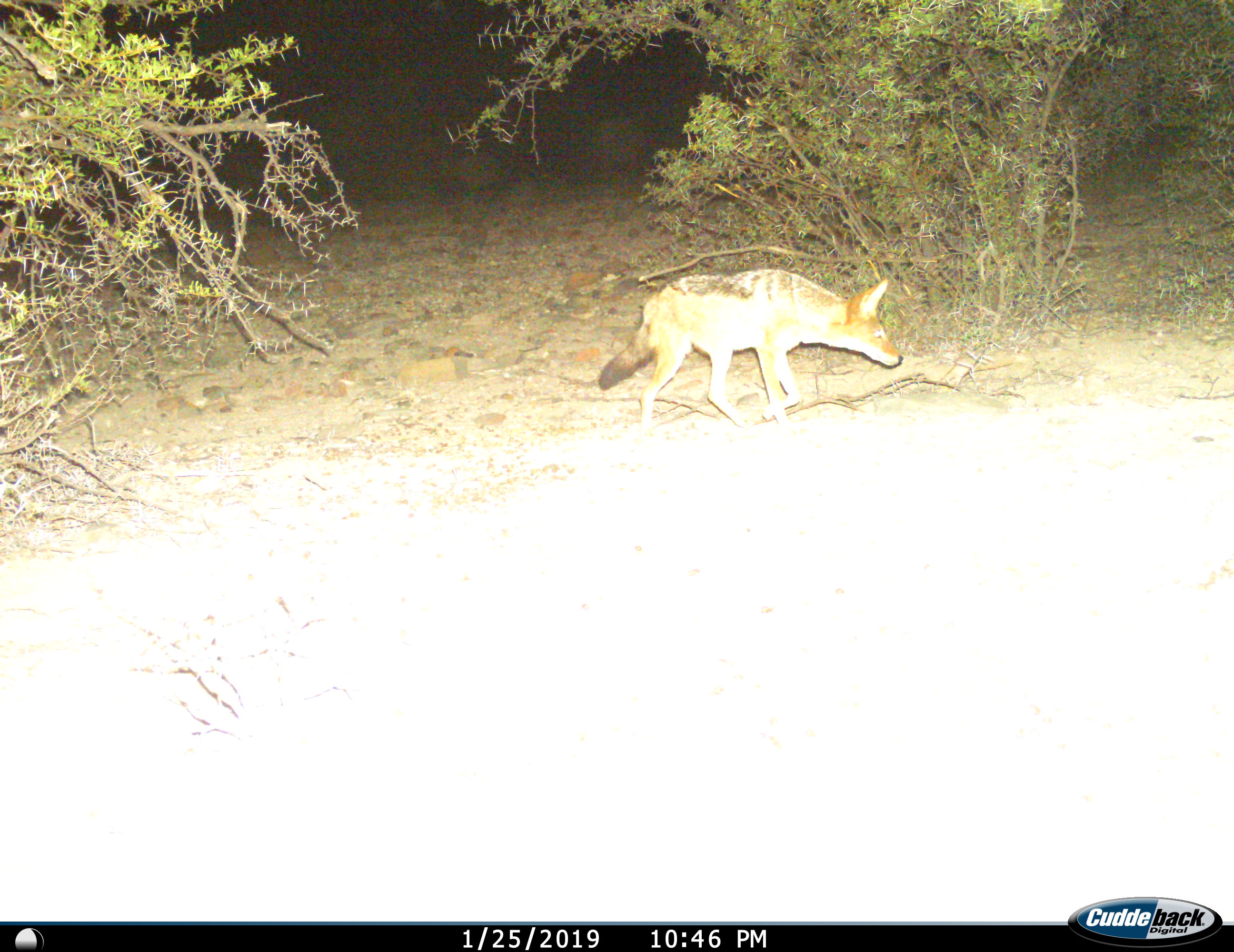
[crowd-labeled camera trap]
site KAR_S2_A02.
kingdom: Animalia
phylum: Chordata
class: Mammalia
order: Carnivora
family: Canidae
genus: Lupulella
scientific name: Lupulella mesomelas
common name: black-backed jackal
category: jackalblackbacked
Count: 1.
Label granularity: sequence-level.